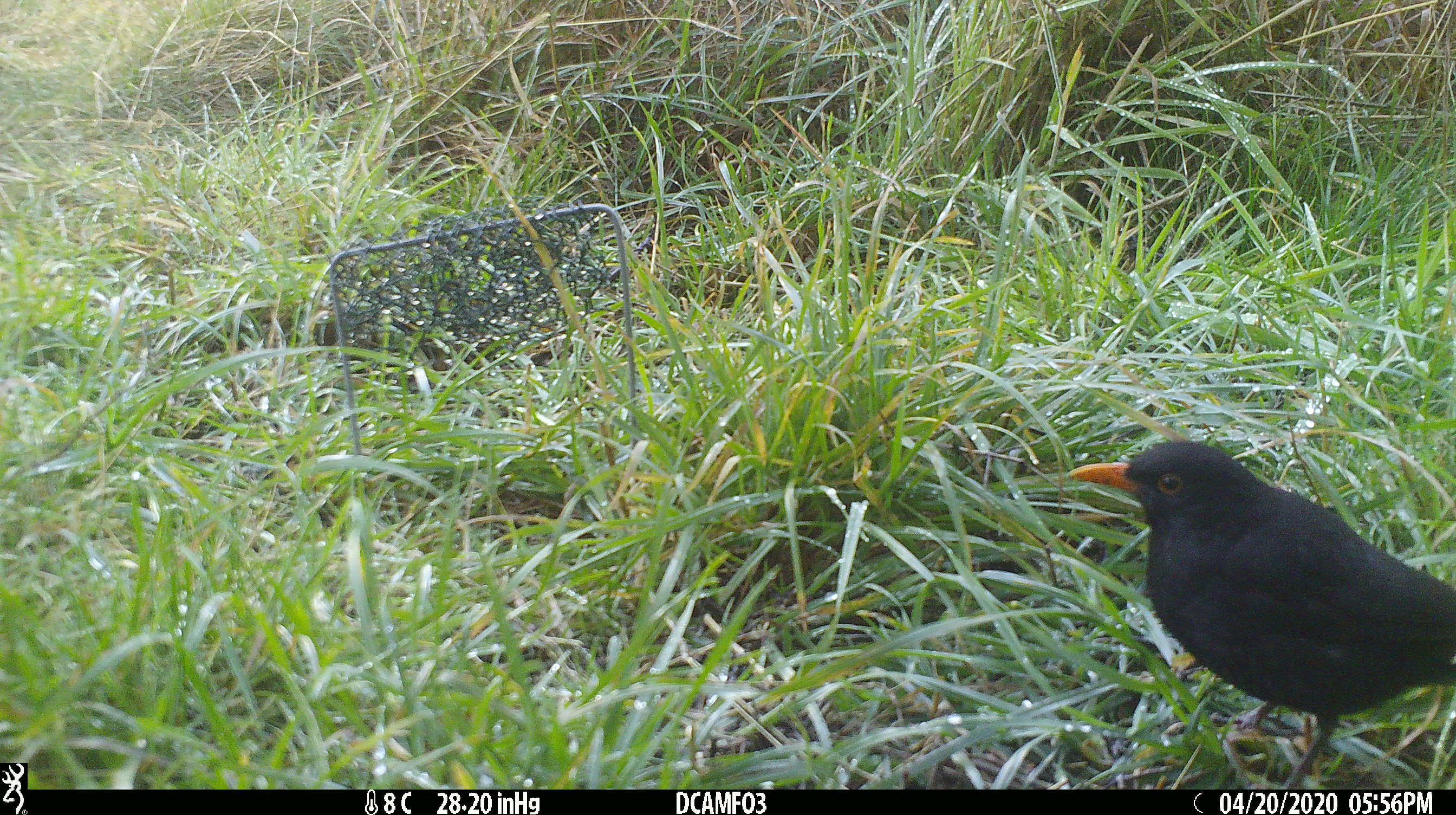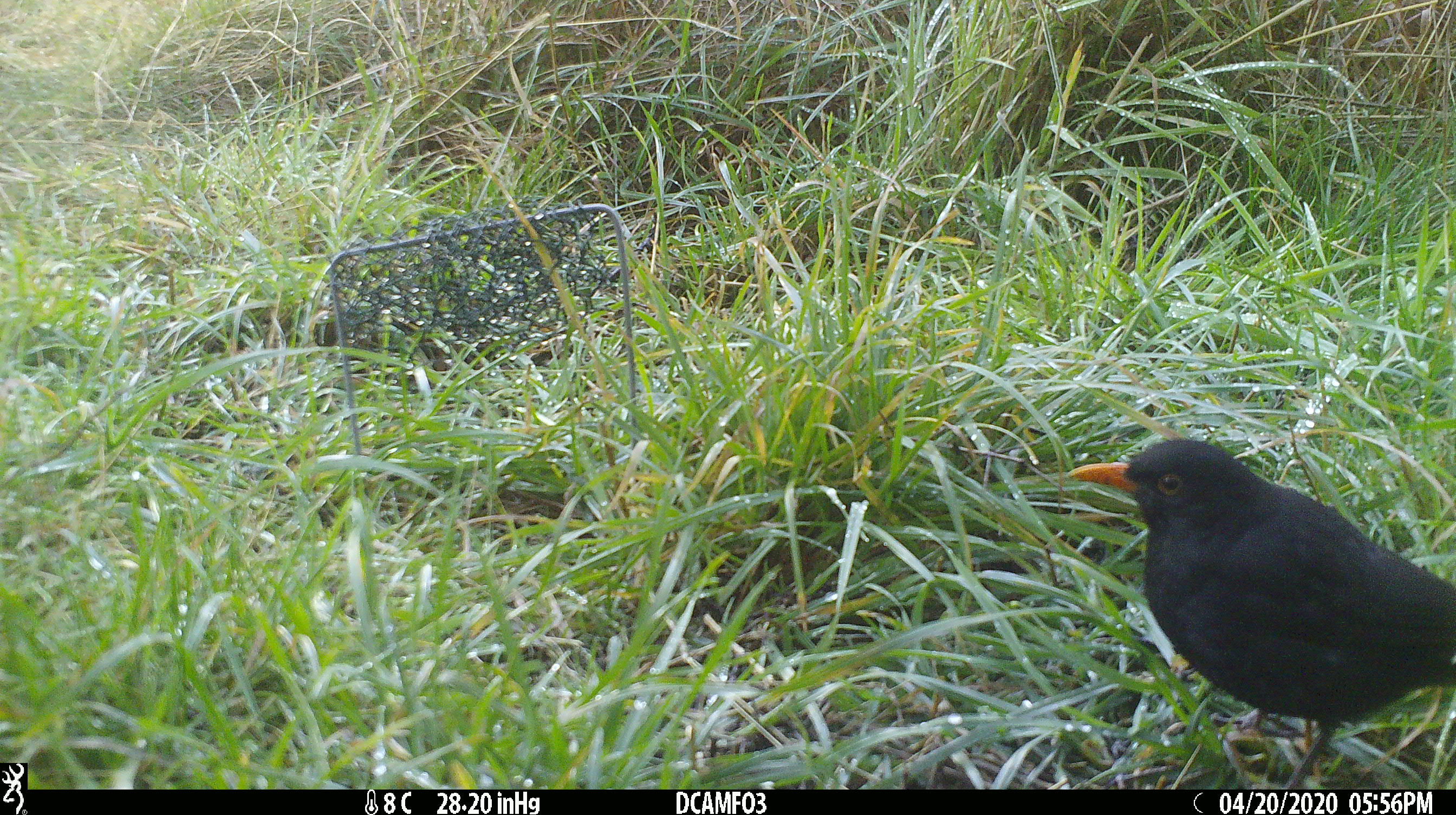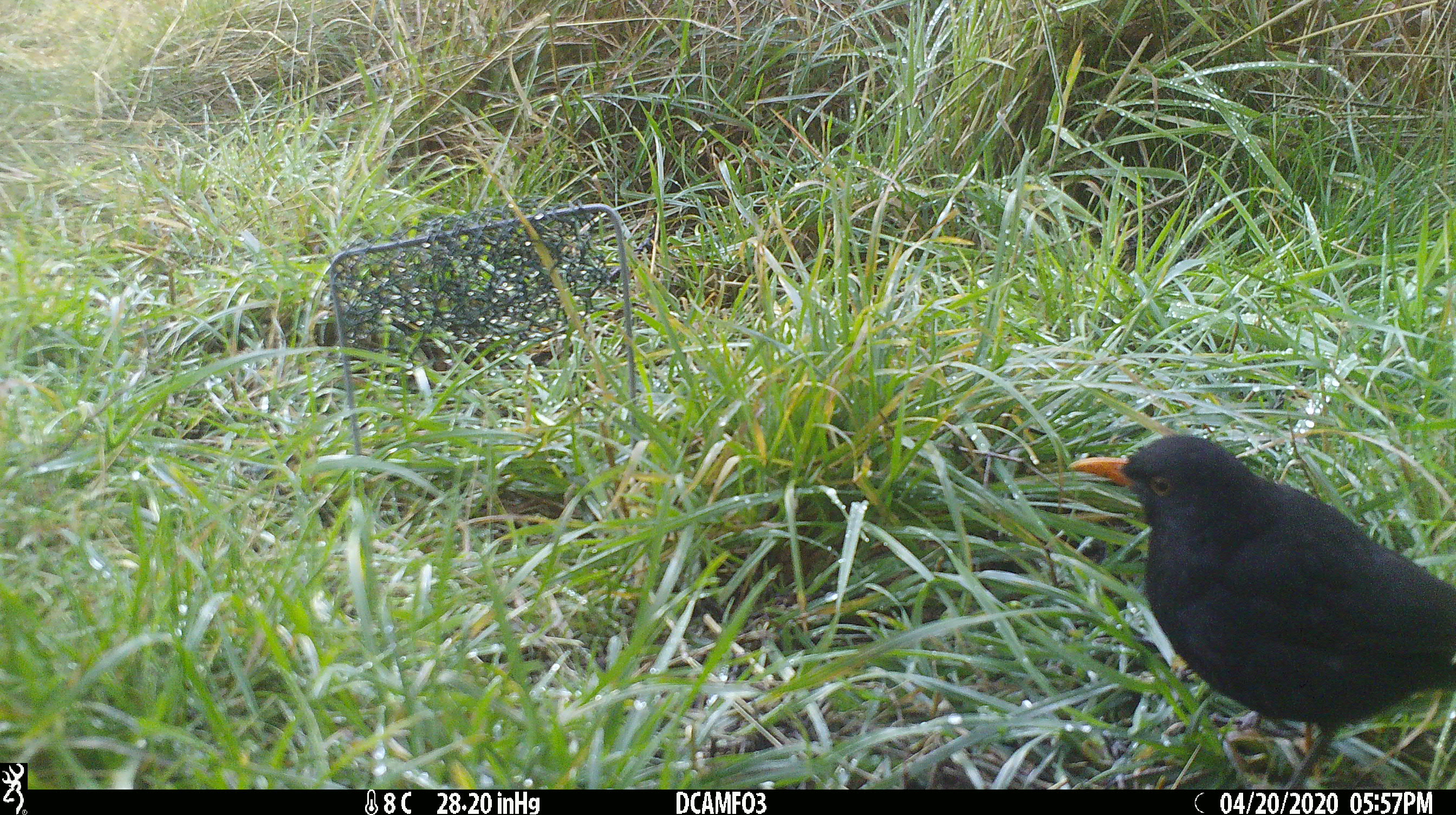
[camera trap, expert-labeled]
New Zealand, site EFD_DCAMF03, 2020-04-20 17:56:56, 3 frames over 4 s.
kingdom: Animalia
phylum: Chordata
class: Aves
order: Passeriformes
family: Turdidae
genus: Turdus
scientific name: Turdus merula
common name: eurasian blackbird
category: blackbird